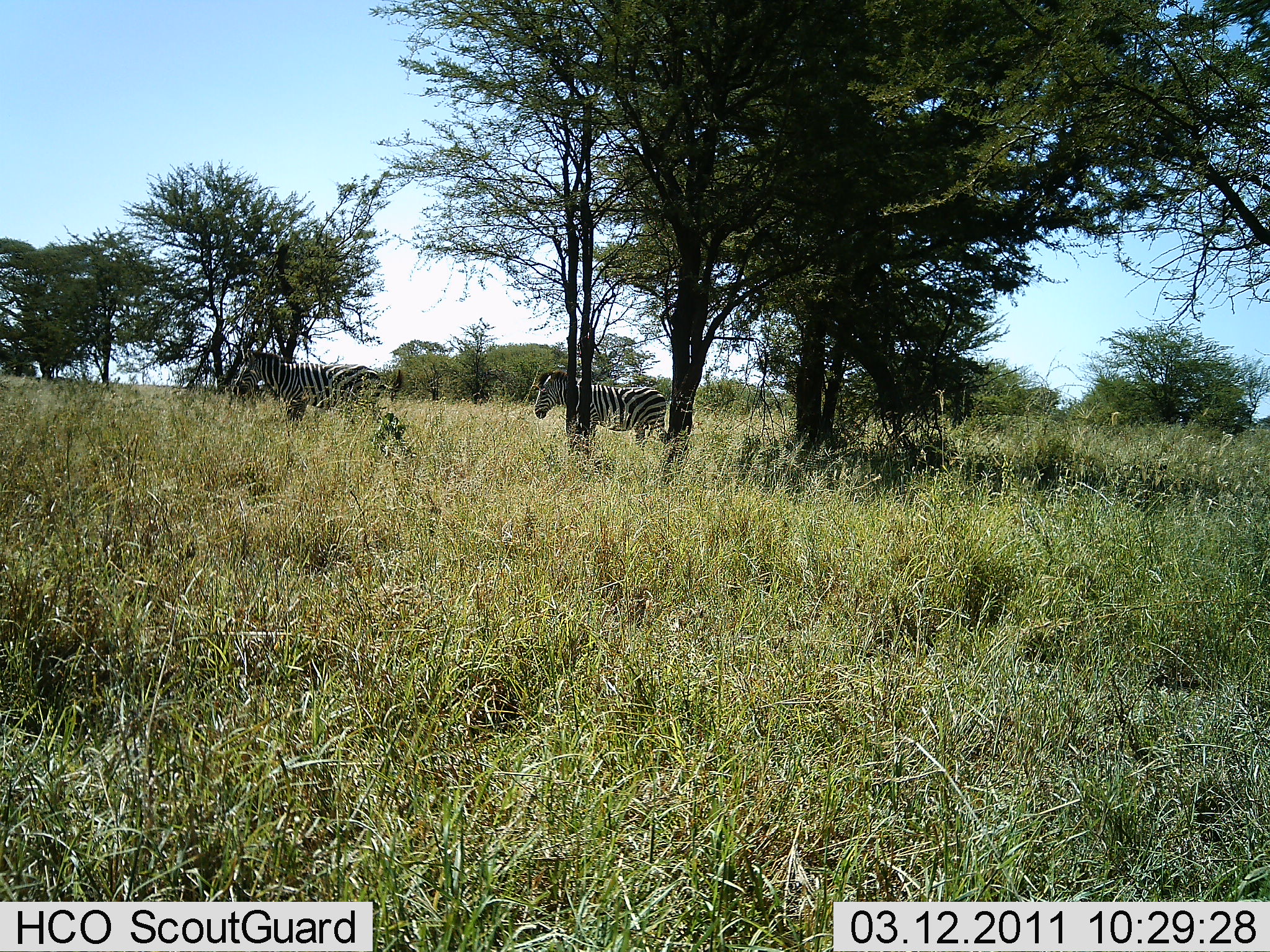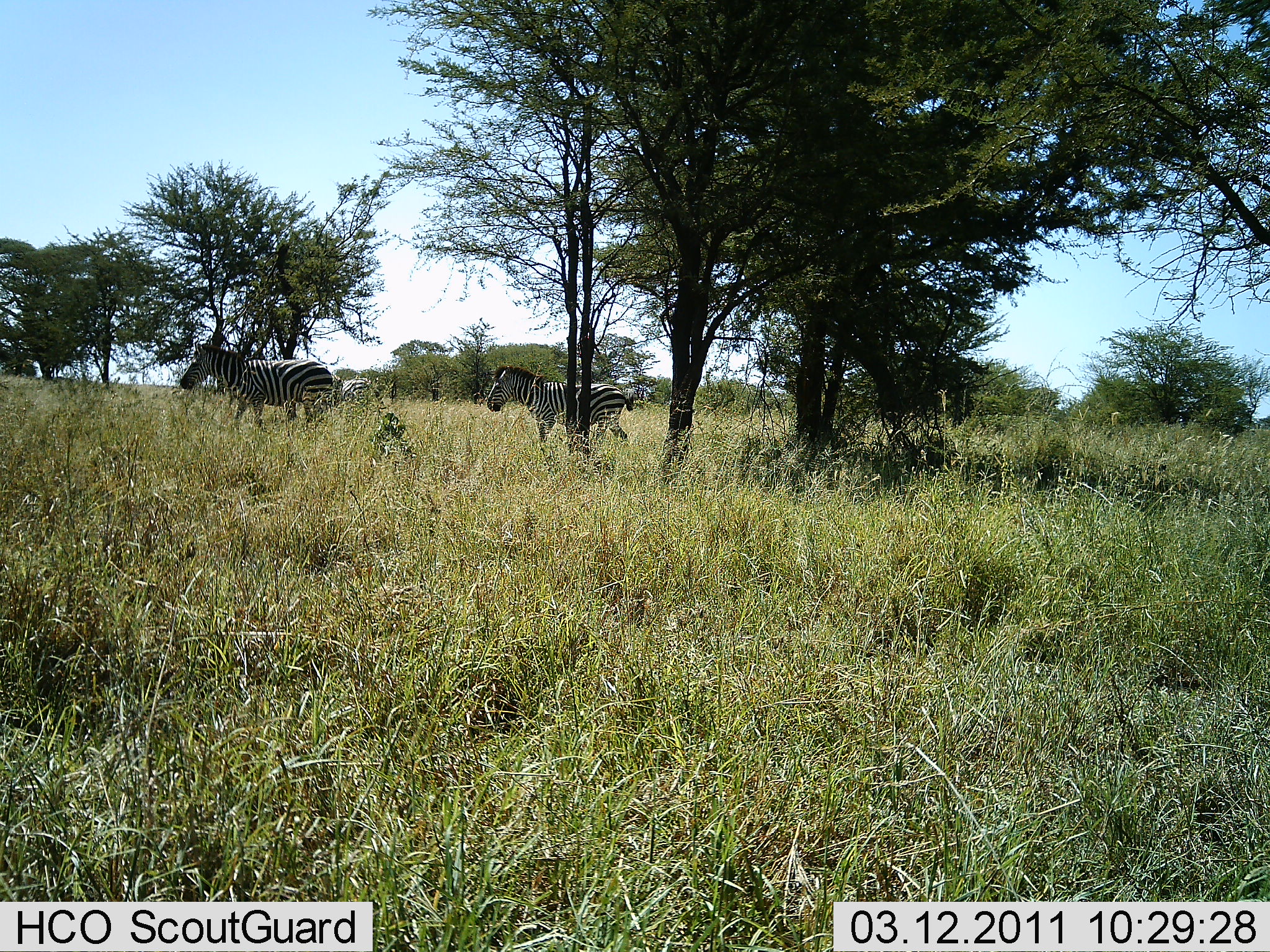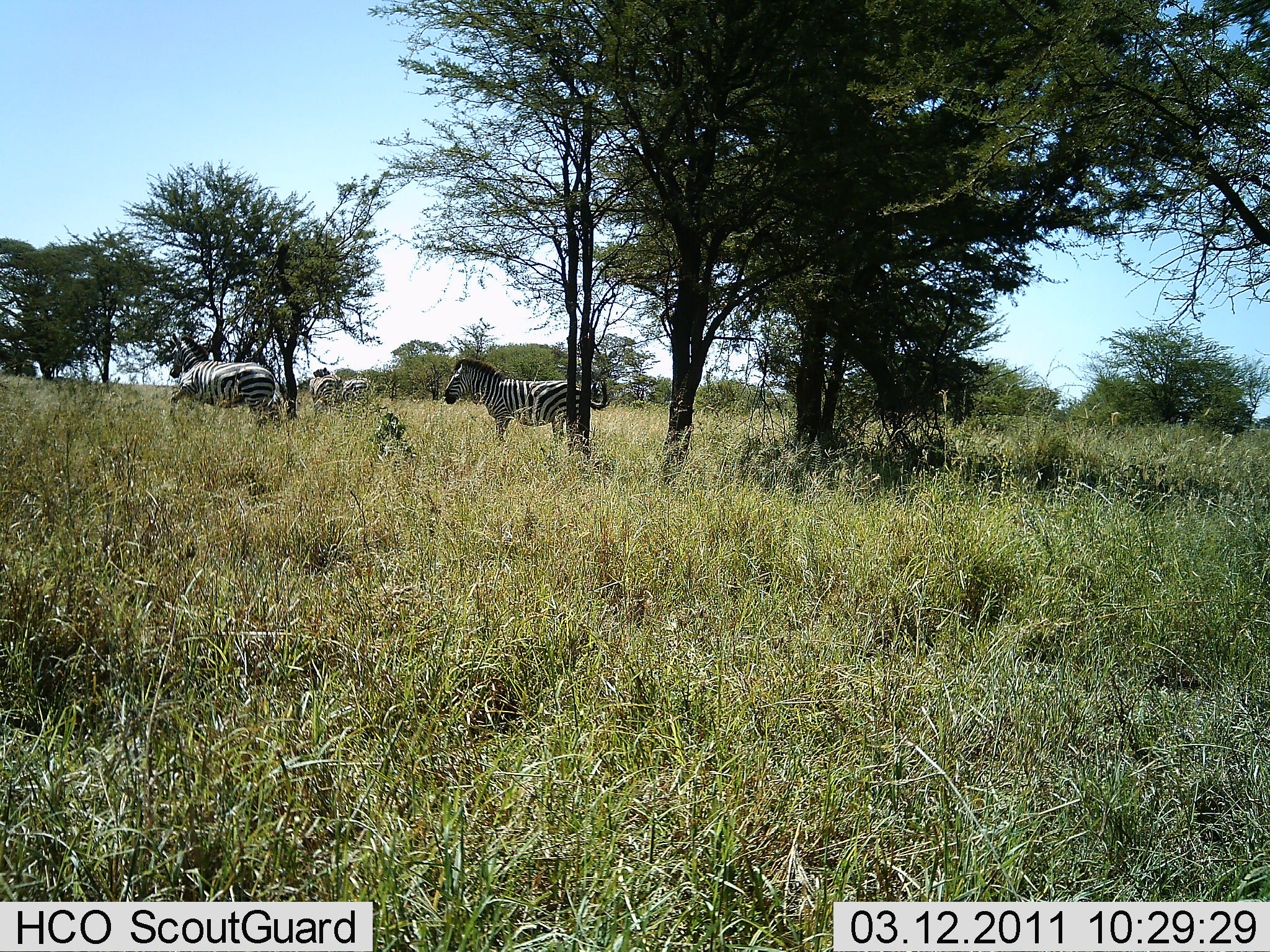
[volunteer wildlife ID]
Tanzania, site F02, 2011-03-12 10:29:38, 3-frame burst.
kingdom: Animalia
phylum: Chordata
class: Mammalia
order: Perissodactyla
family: Equidae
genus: Equus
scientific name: Equus quagga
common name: plains zebra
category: zebra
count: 4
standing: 53%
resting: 0%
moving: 80%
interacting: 7%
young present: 0%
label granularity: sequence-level